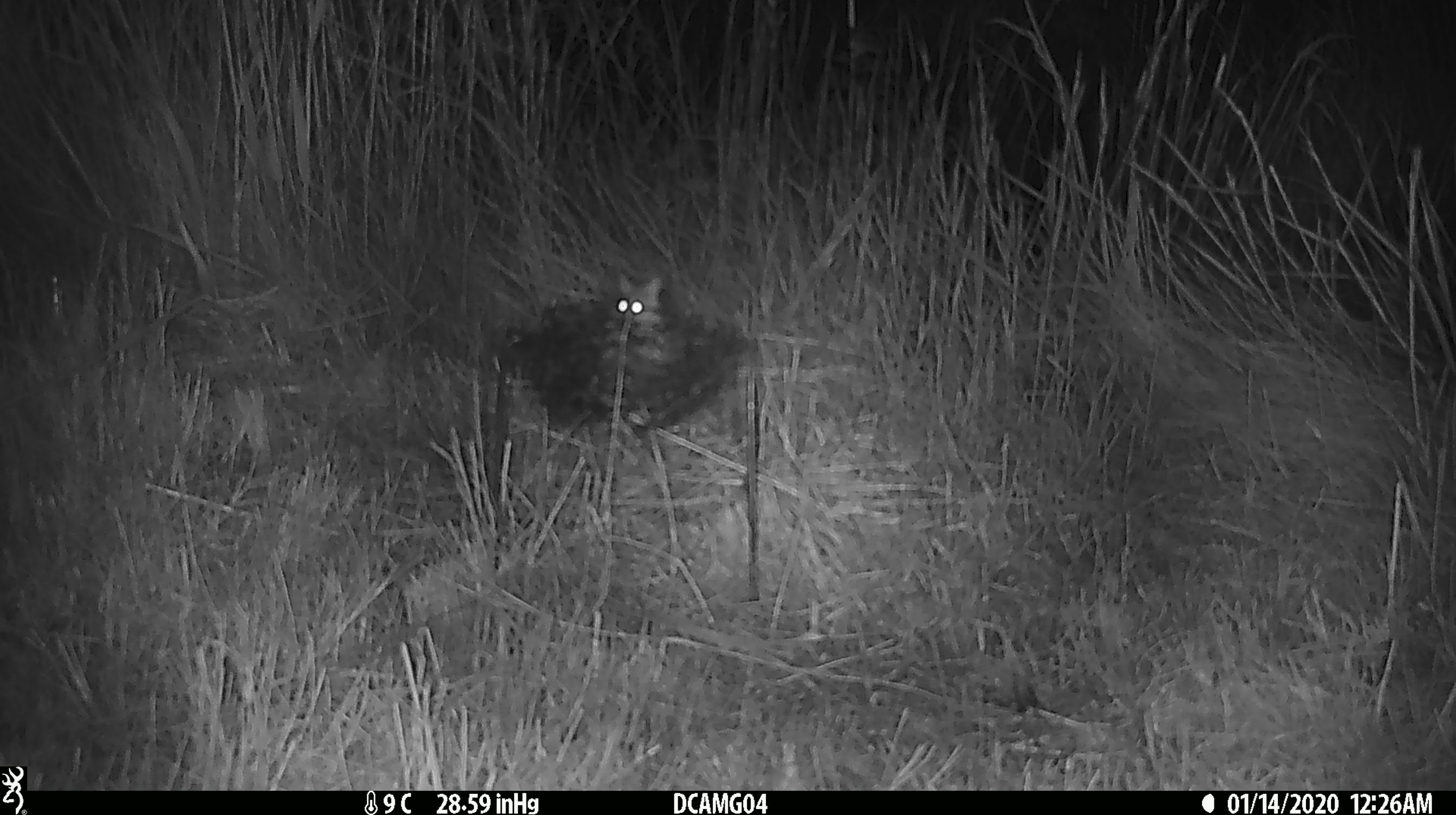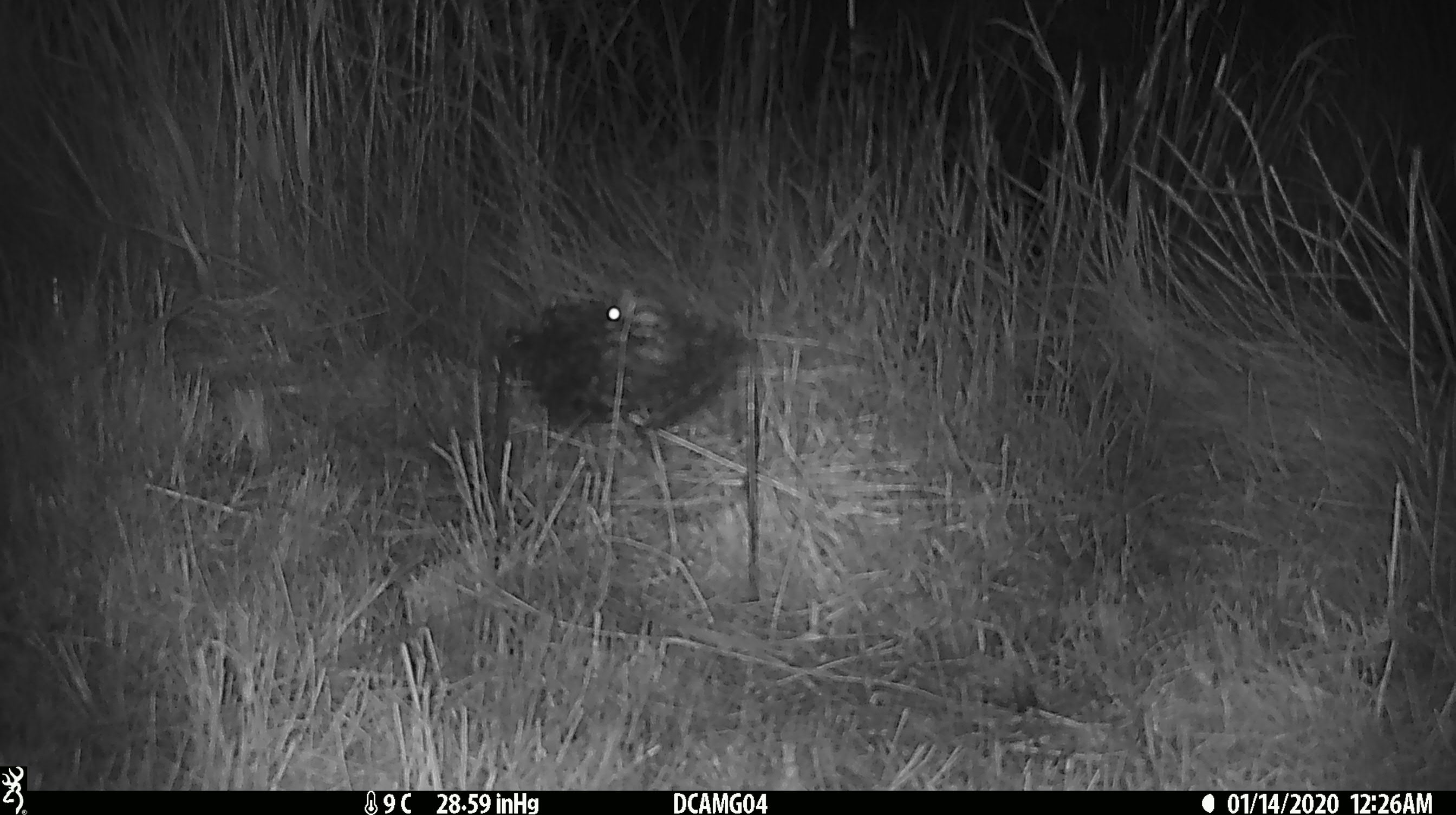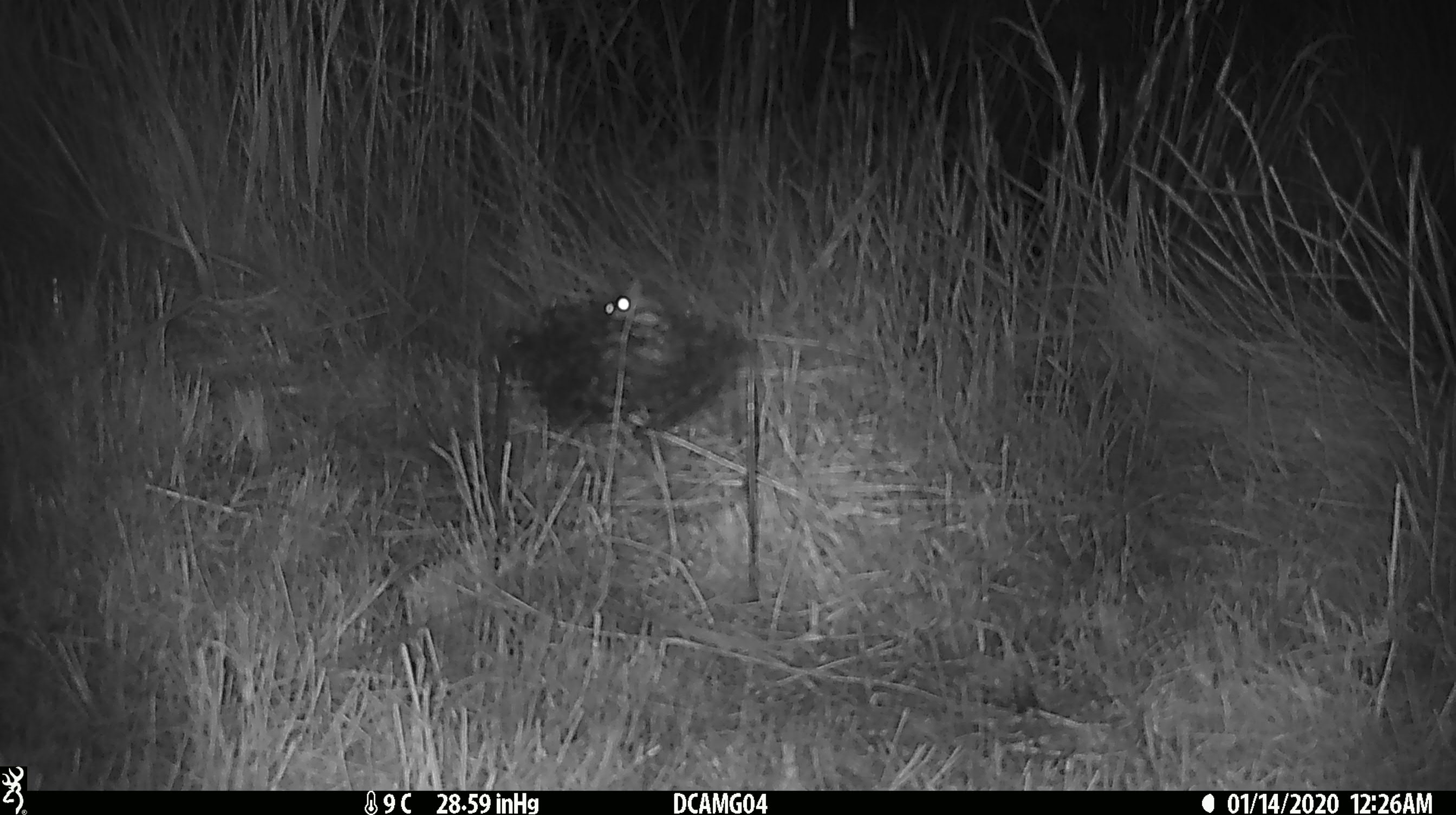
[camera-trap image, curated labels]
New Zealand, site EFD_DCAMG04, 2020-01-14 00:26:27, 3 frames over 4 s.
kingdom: Animalia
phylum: Chordata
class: Mammalia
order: Rodentia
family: Muridae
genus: Mus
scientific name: Mus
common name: mouse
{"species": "mouse (Mus)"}